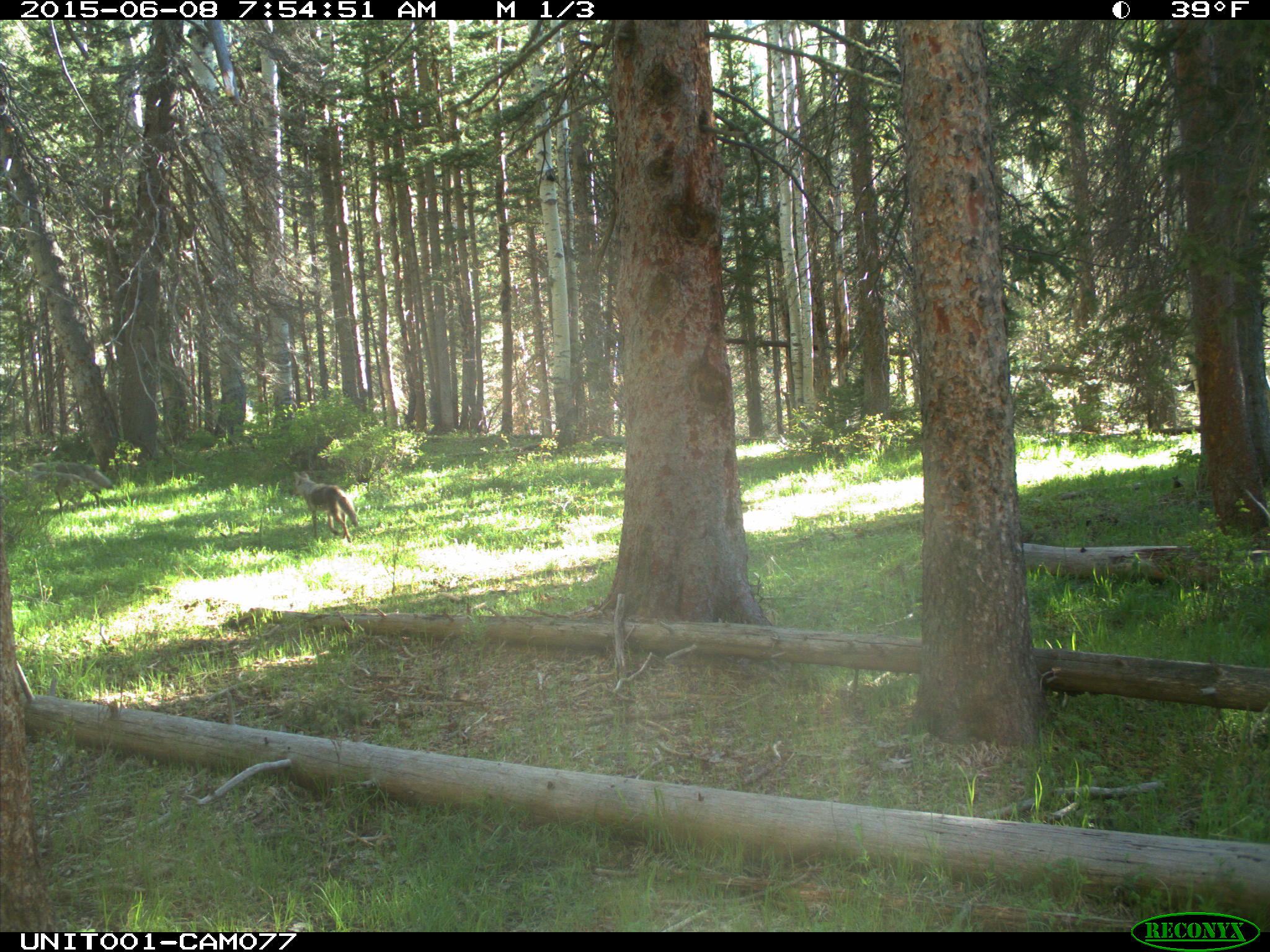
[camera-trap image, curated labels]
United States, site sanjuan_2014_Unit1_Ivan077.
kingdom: Animalia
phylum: Chordata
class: Mammalia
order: Carnivora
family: Canidae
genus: Canis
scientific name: Canis latrans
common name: coyote